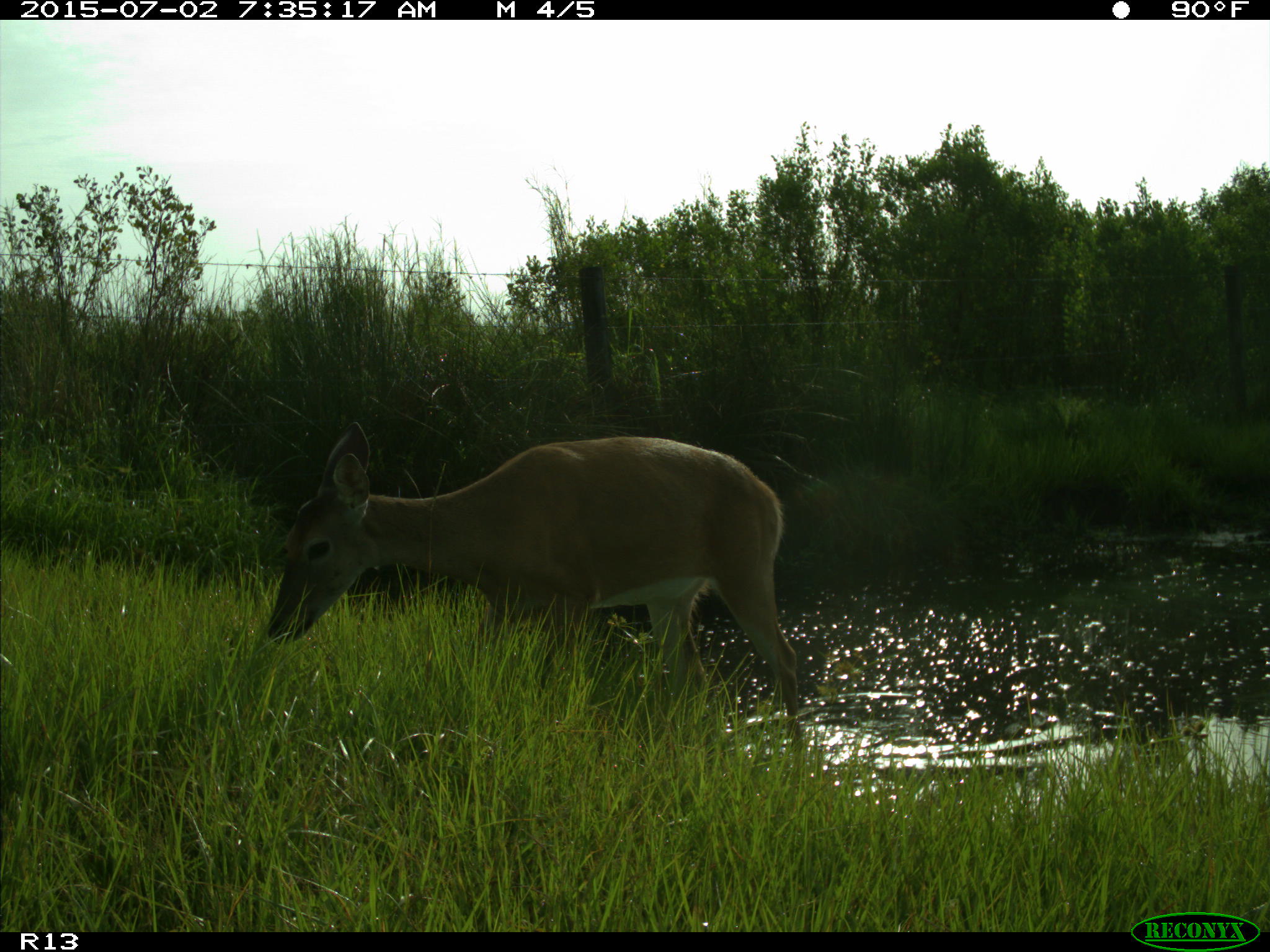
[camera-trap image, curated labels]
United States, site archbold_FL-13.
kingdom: Animalia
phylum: Chordata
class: Mammalia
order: Artiodactyla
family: Cervidae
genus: Odocoileus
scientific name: Odocoileus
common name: deer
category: unidentified deer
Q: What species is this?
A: Unidentified deer (deer) (Odocoileus).